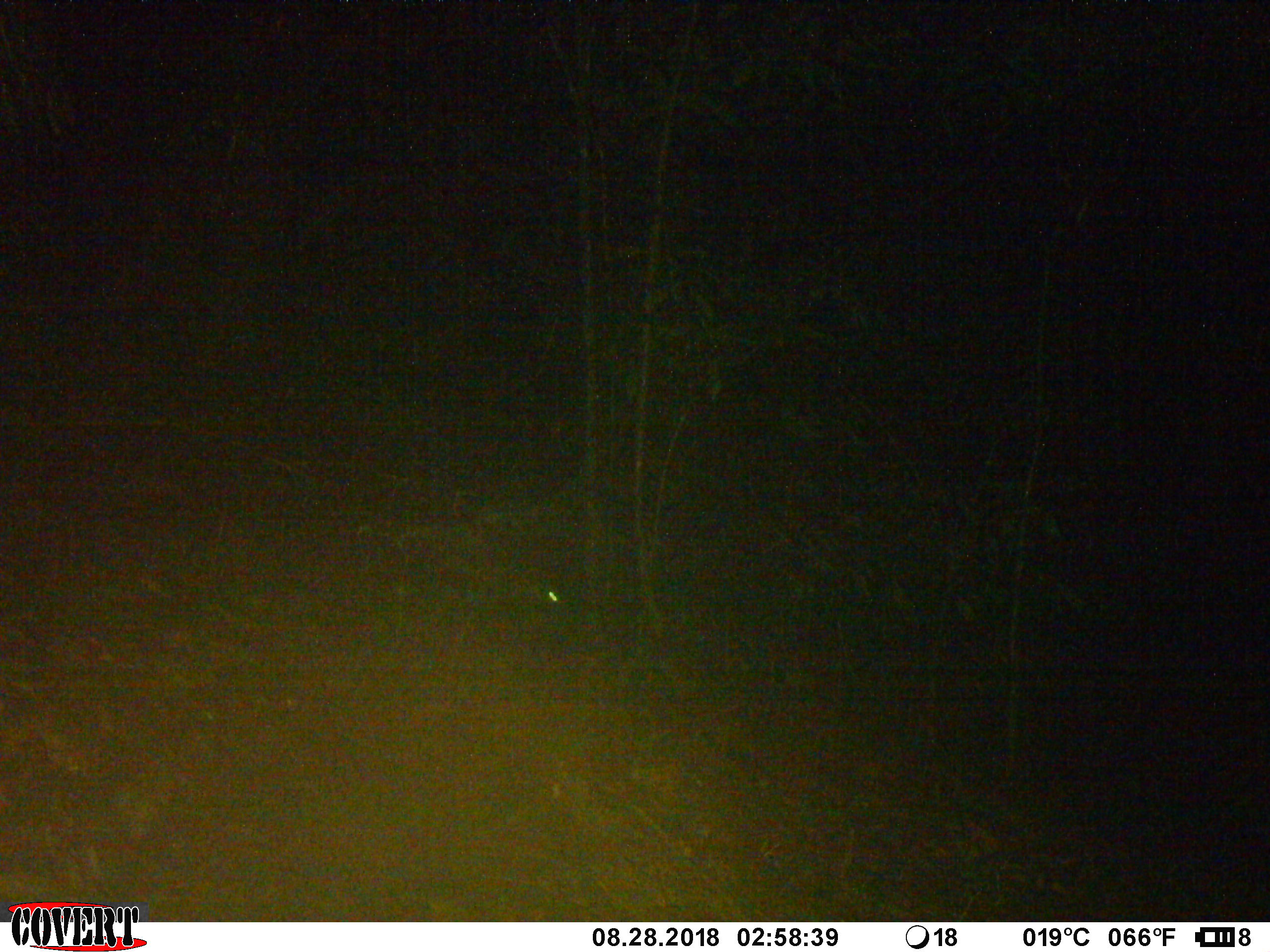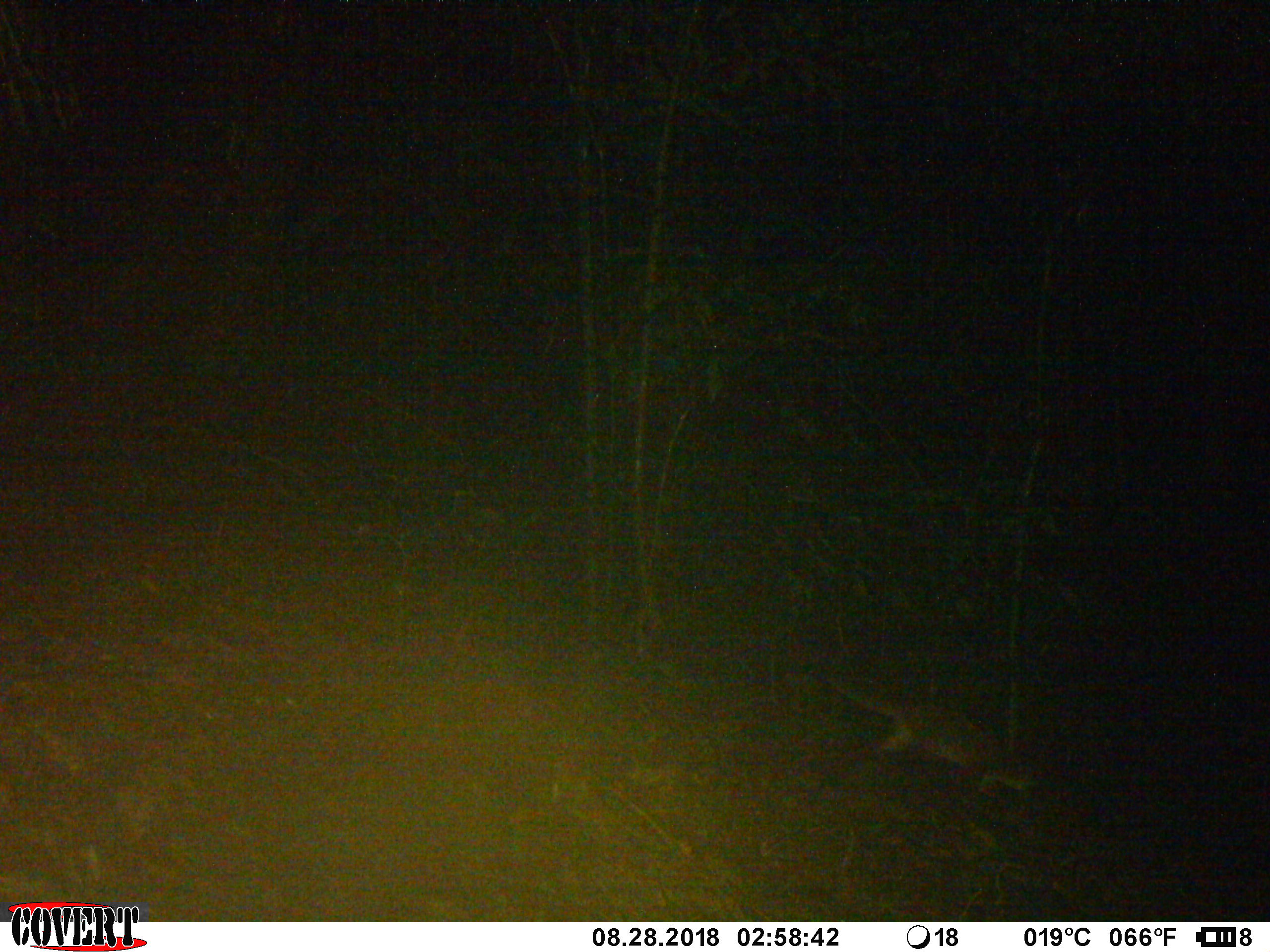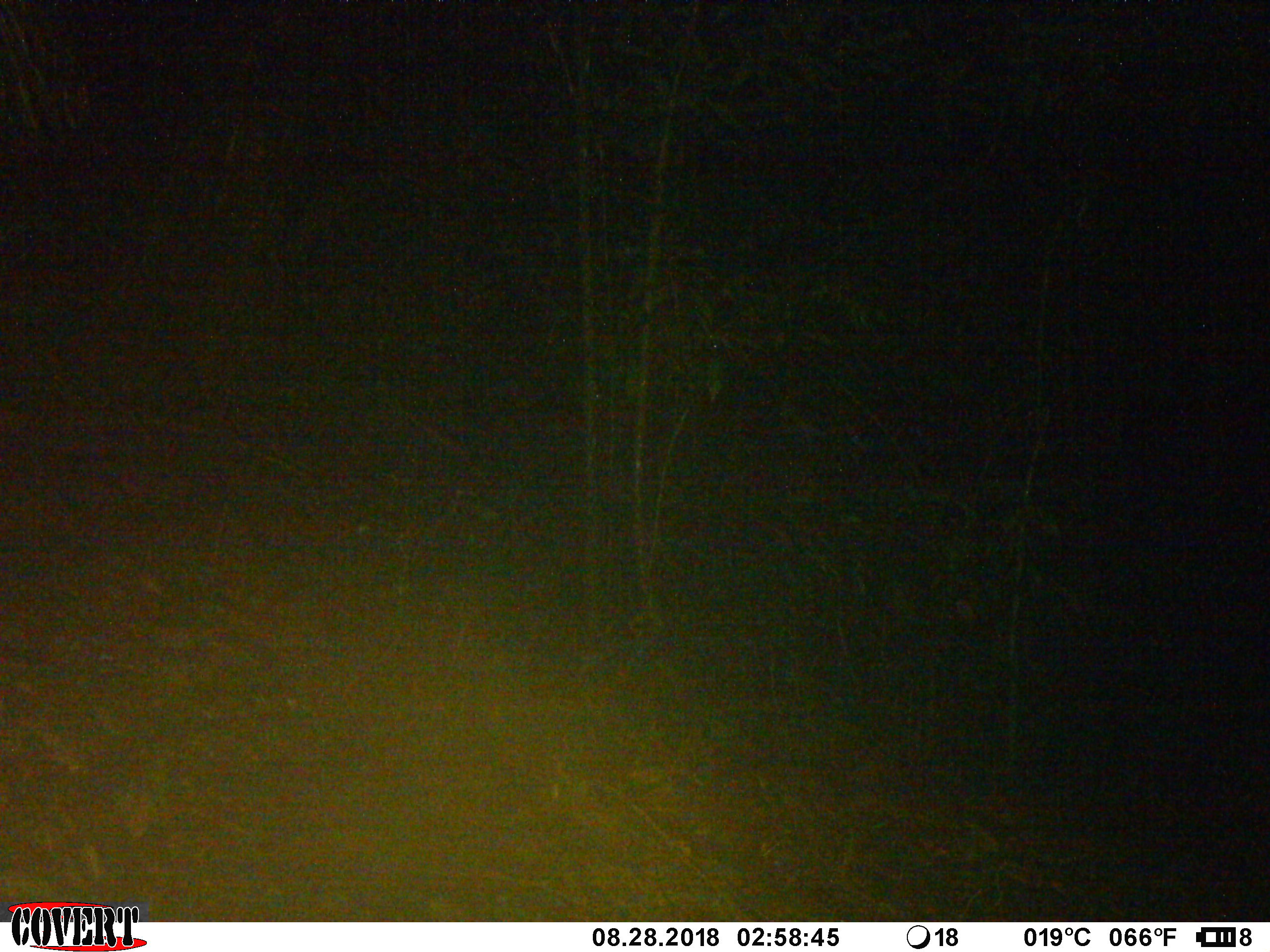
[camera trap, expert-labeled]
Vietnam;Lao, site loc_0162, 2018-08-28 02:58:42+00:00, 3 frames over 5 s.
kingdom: Animalia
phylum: Chordata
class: Mammalia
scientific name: Mammalia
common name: mammal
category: unidentified small mammal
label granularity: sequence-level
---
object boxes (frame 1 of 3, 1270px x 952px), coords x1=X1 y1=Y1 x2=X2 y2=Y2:
unidentified small mammal: x1=549 y1=591 x2=557 y2=601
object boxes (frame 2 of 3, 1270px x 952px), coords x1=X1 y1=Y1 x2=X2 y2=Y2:
unidentified small mammal: x1=817 y1=656 x2=1043 y2=796